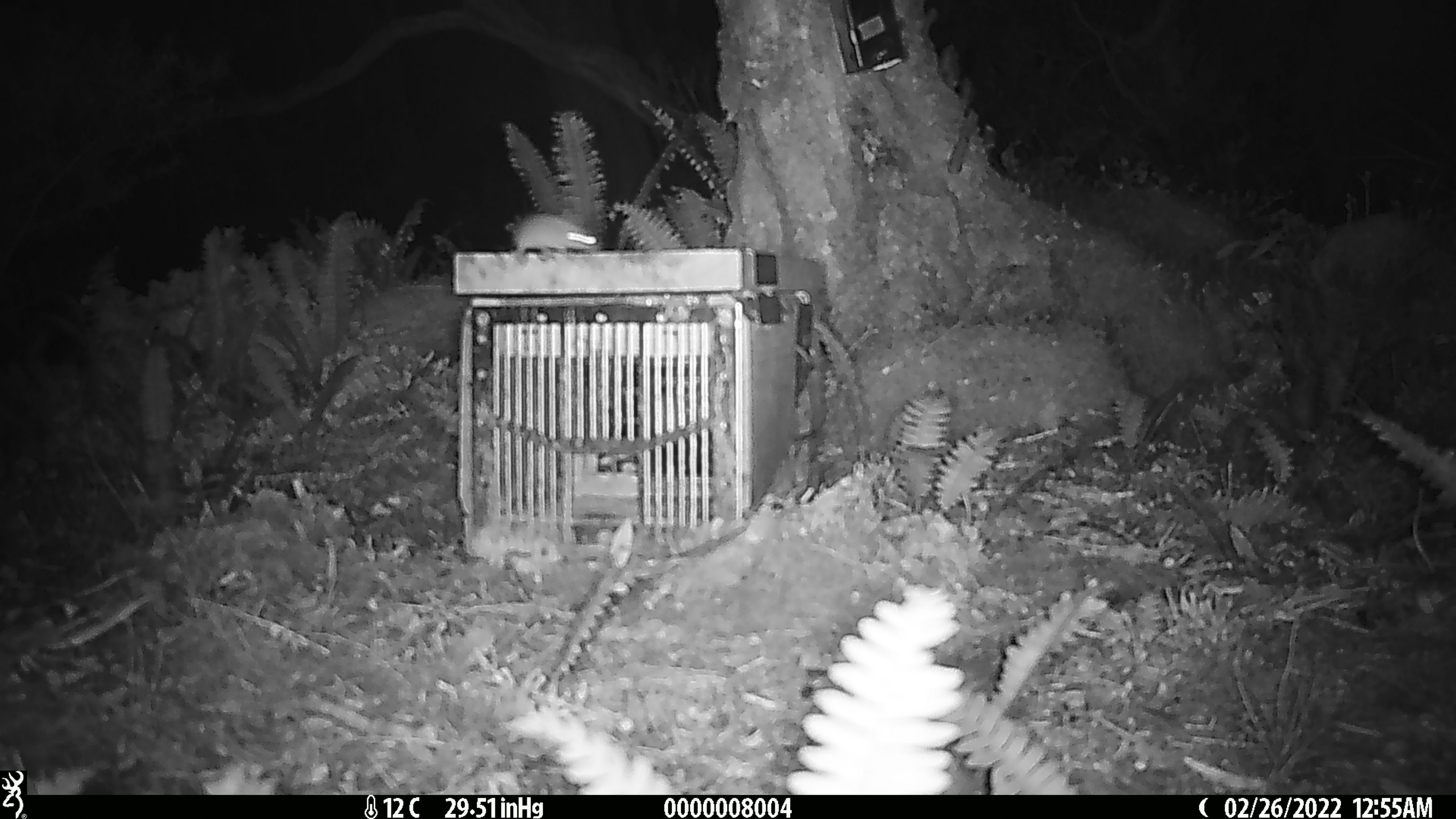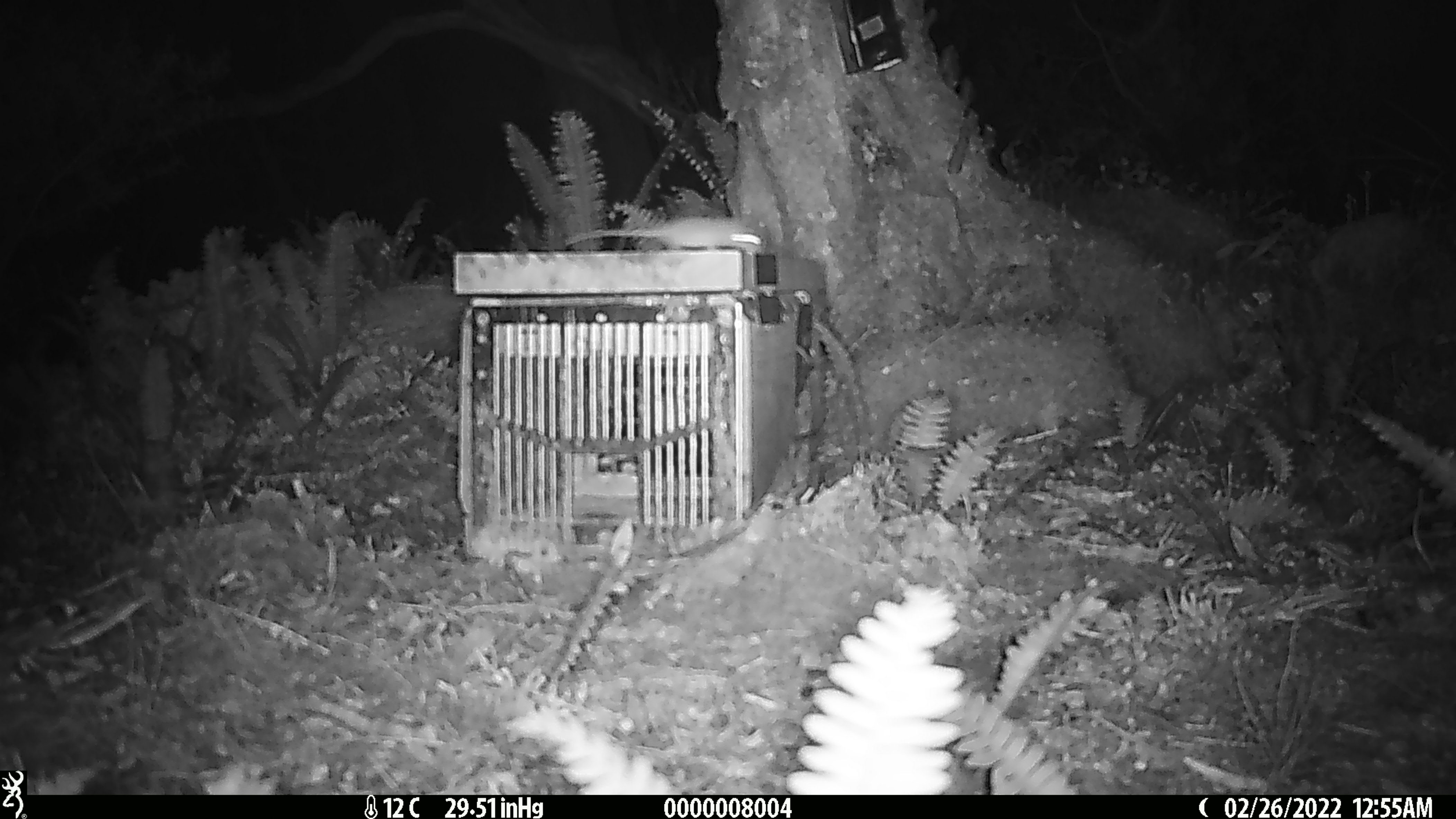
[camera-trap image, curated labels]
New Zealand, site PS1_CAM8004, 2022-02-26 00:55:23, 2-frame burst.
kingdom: Animalia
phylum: Chordata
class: Mammalia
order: Rodentia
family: Muridae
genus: Mus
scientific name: Mus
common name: mouse